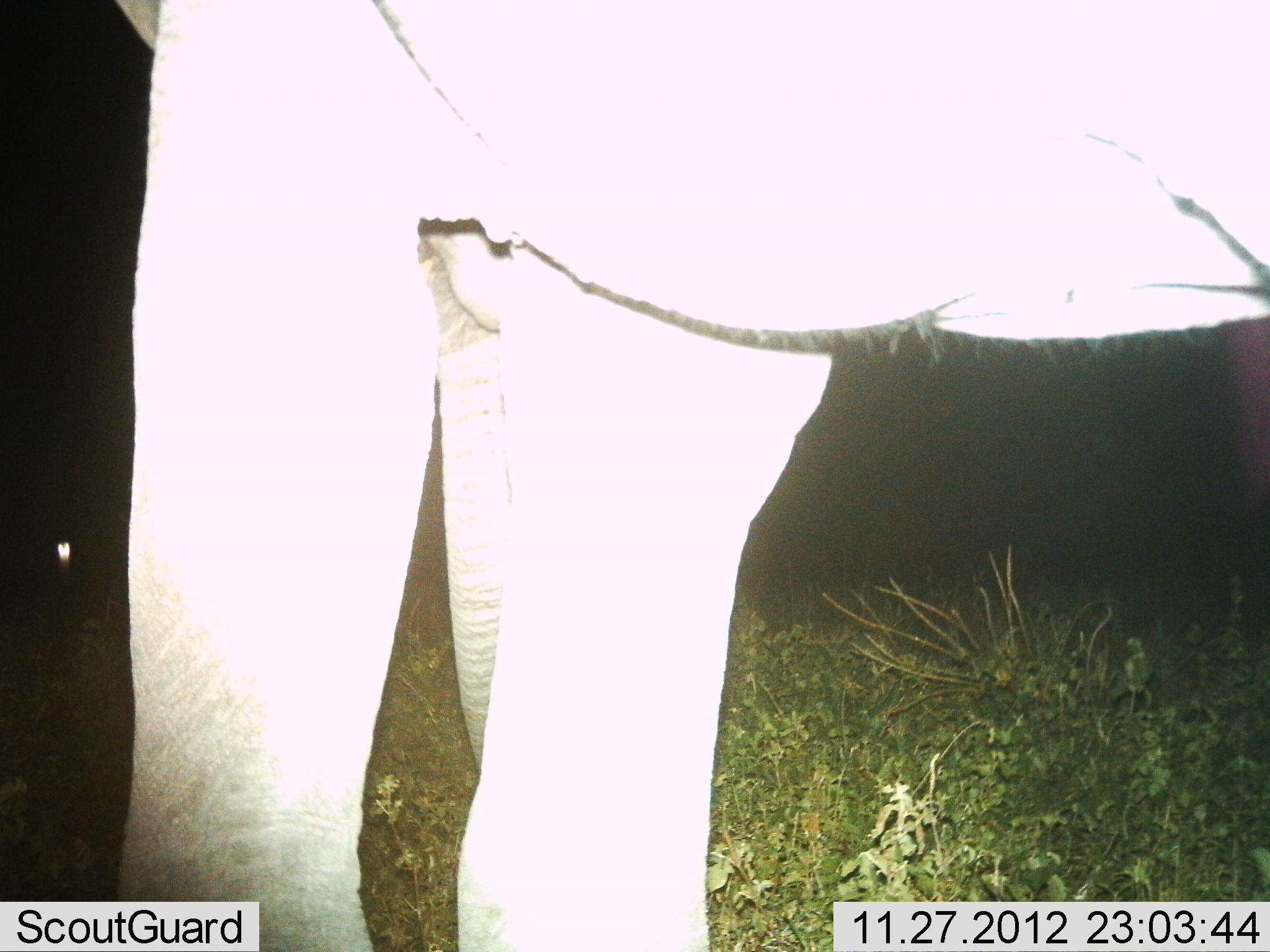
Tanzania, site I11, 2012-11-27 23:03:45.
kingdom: Animalia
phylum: Chordata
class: Mammalia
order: Proboscidea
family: Elephantidae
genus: Loxodonta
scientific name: Loxodonta africana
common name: african bush elephant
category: elephant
Elephant (african bush elephant) (Loxodonta africana), count 1. Behavior (volunteer vote fractions): standing 100%, resting 0%, moving 0%, interacting 0%. Young present (vote fraction): 0%. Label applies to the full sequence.